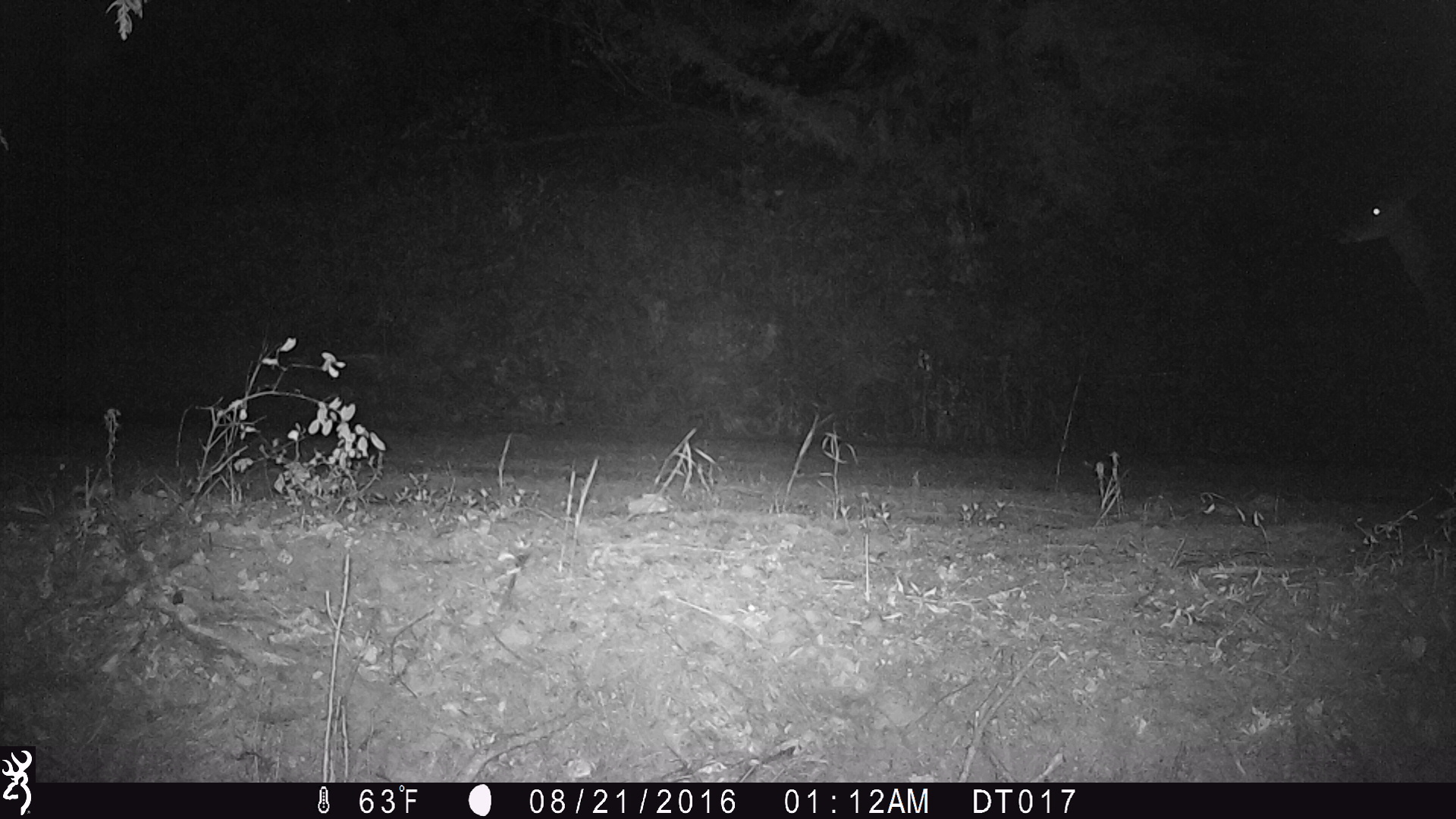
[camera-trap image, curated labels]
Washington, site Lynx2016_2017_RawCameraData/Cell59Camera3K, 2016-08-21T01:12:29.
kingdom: Animalia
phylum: Chordata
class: Mammalia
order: Artiodactyla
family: Cervidae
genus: Odocoileus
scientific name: Odocoileus virginianus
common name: white-tailed deer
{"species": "Odocoileus virginianus (white-tailed deer)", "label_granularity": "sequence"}